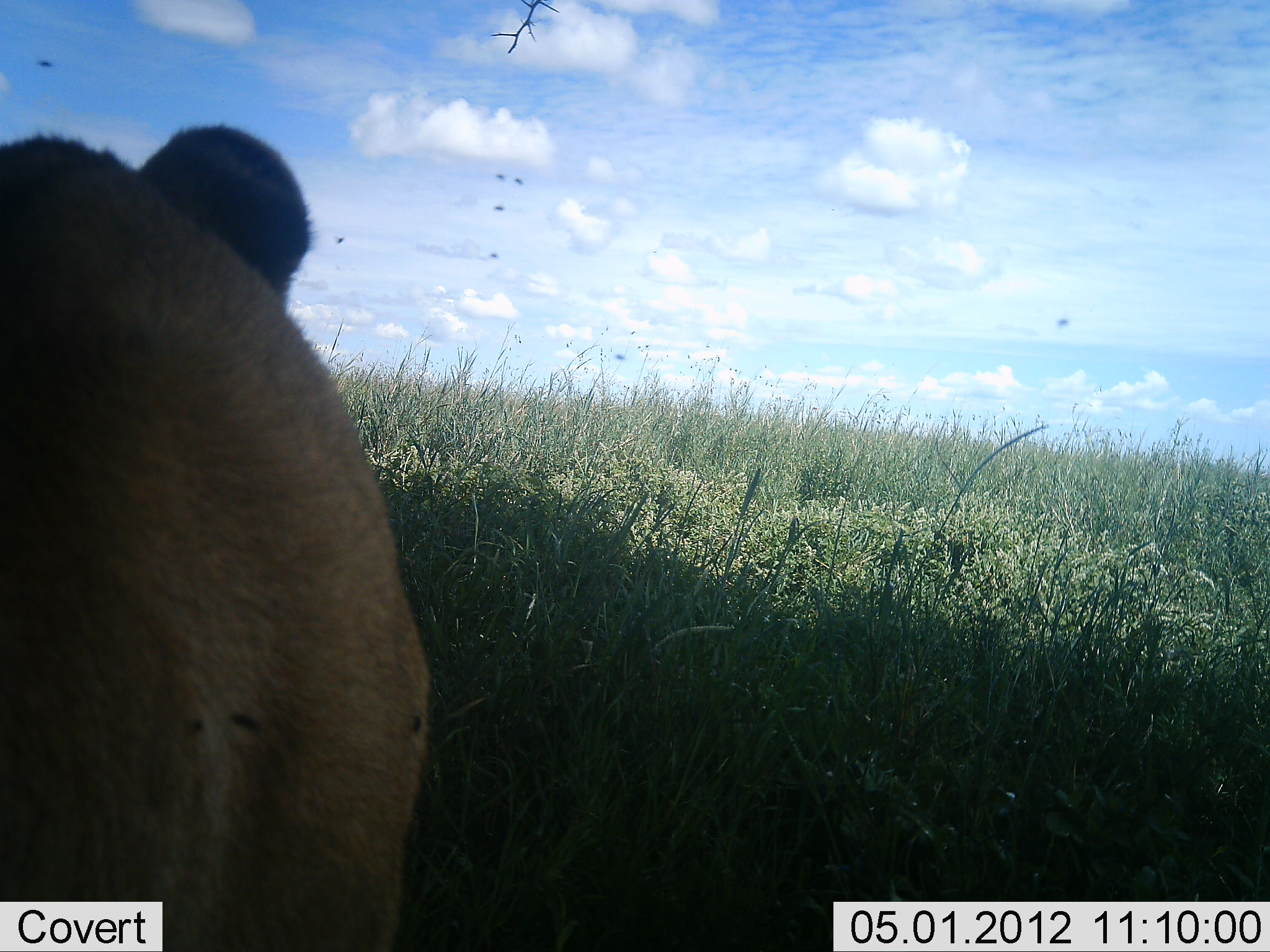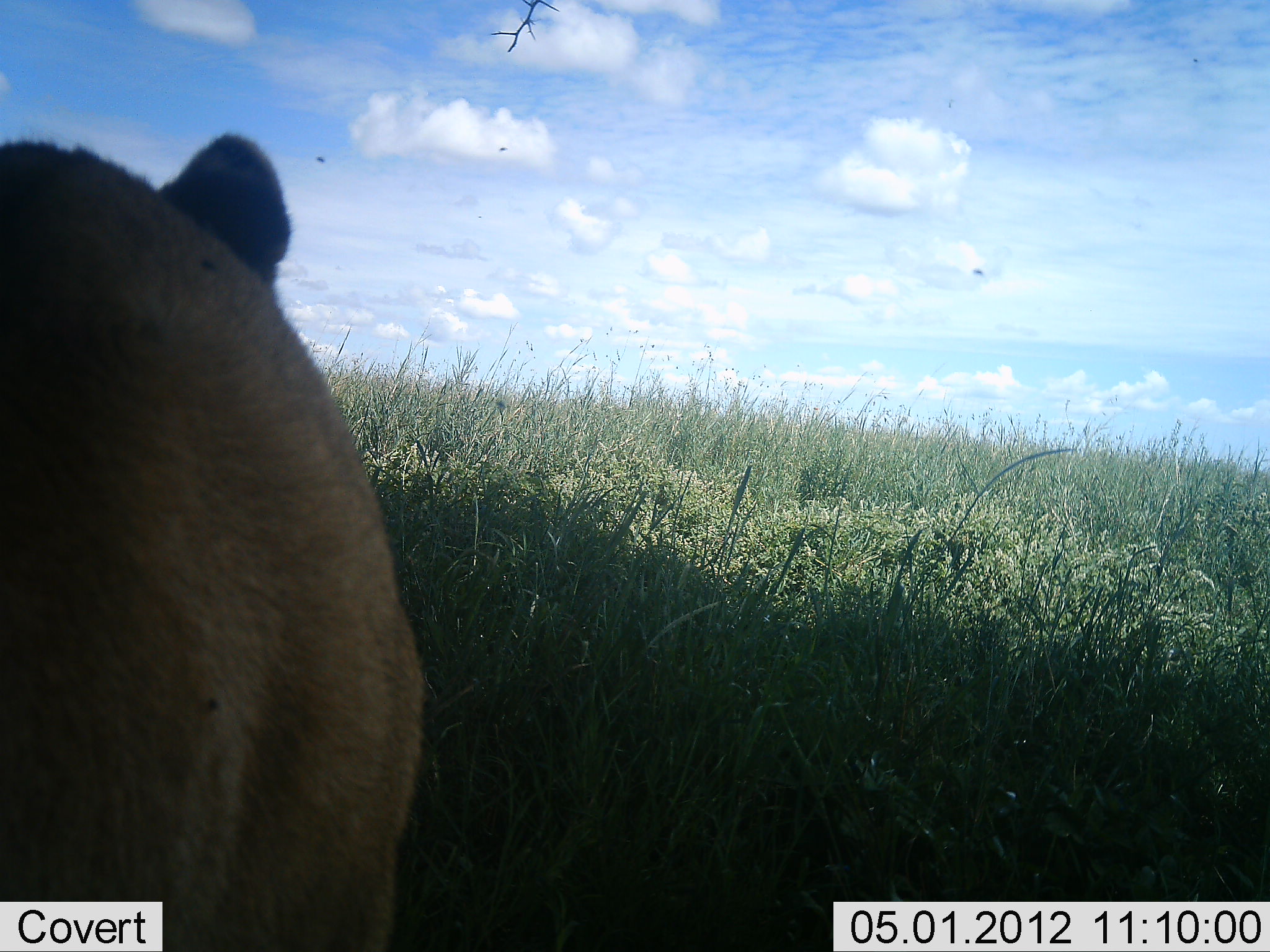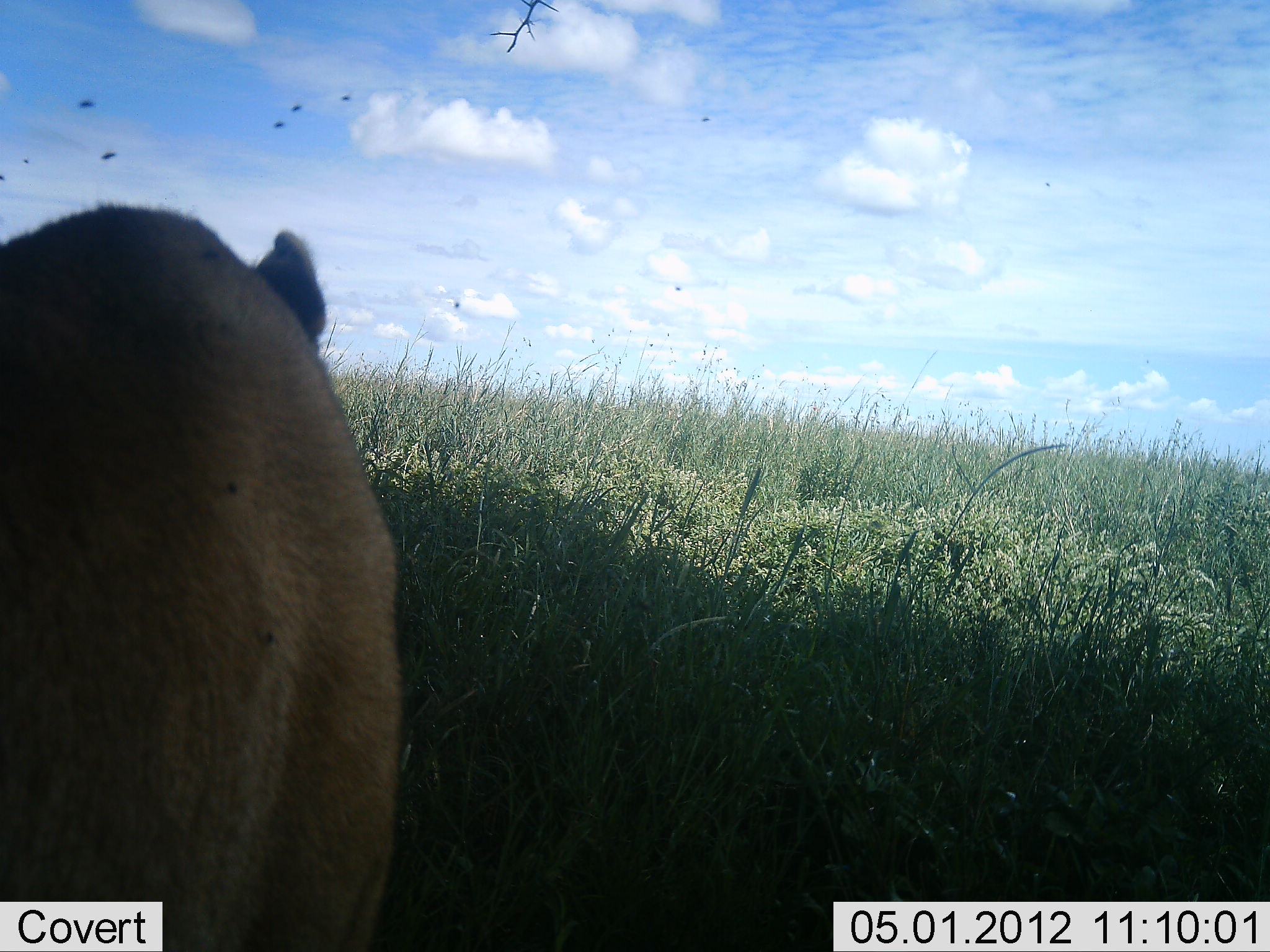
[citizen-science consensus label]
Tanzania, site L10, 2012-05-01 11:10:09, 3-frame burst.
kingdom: Animalia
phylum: Chordata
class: Mammalia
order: Carnivora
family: Felidae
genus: Panthera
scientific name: Panthera leo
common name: lion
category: lionfemale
Lionfemale (lion) (Panthera leo), count 1. Behavior (volunteer vote fractions): standing 53%, resting 18%, moving 29%, interacting 0%. Young present (vote fraction): 0%. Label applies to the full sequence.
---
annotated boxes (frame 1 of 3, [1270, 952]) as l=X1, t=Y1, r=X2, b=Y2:
animal: l=1, t=123, r=431, b=952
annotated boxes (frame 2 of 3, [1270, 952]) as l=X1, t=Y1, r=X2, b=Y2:
animal: l=0, t=131, r=427, b=952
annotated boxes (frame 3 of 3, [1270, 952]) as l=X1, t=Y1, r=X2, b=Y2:
animal: l=0, t=198, r=406, b=952